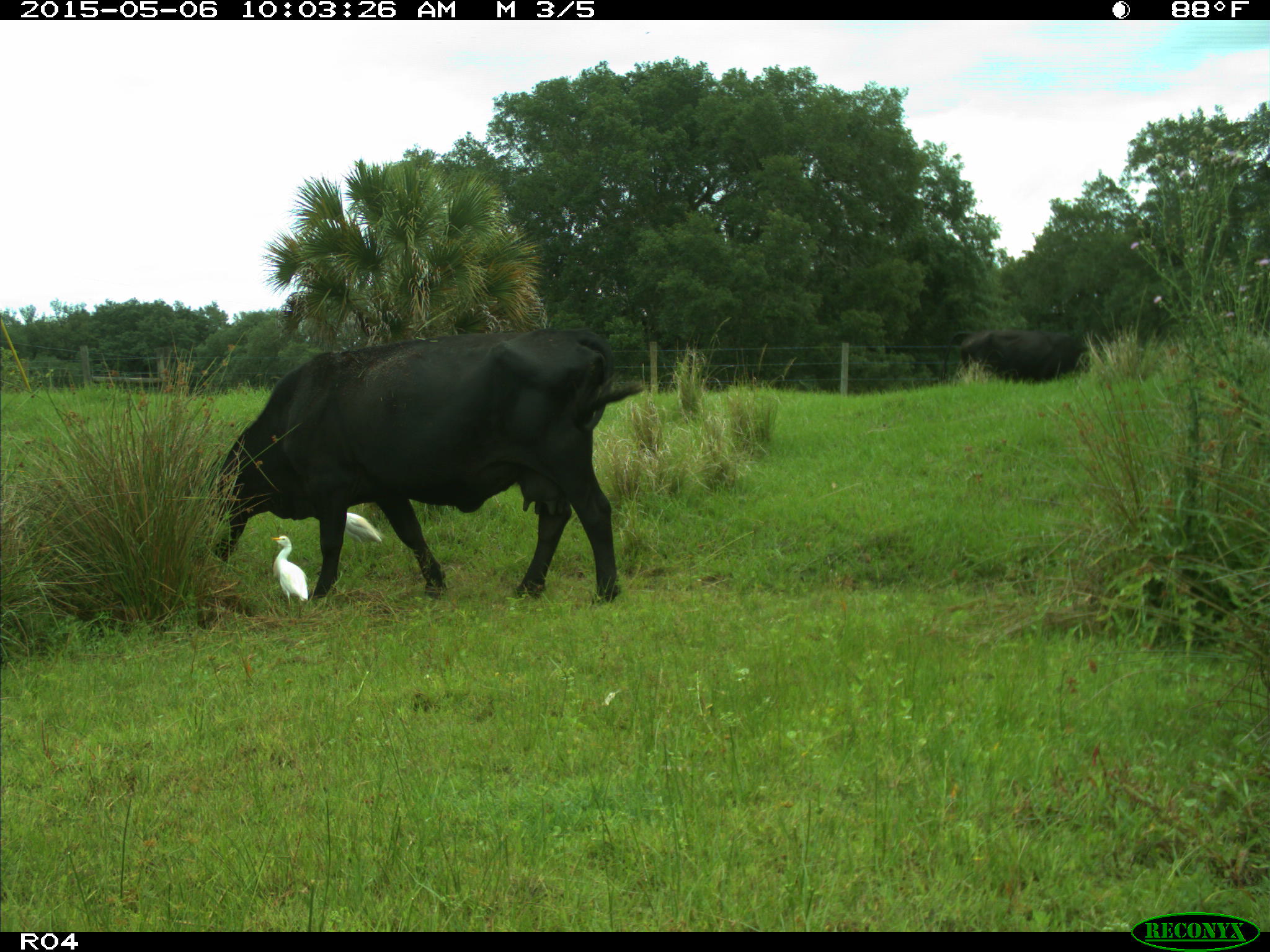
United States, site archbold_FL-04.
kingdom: Animalia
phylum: Chordata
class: Mammalia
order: Artiodactyla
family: Bovidae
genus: Bos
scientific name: Bos taurus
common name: domestic cow